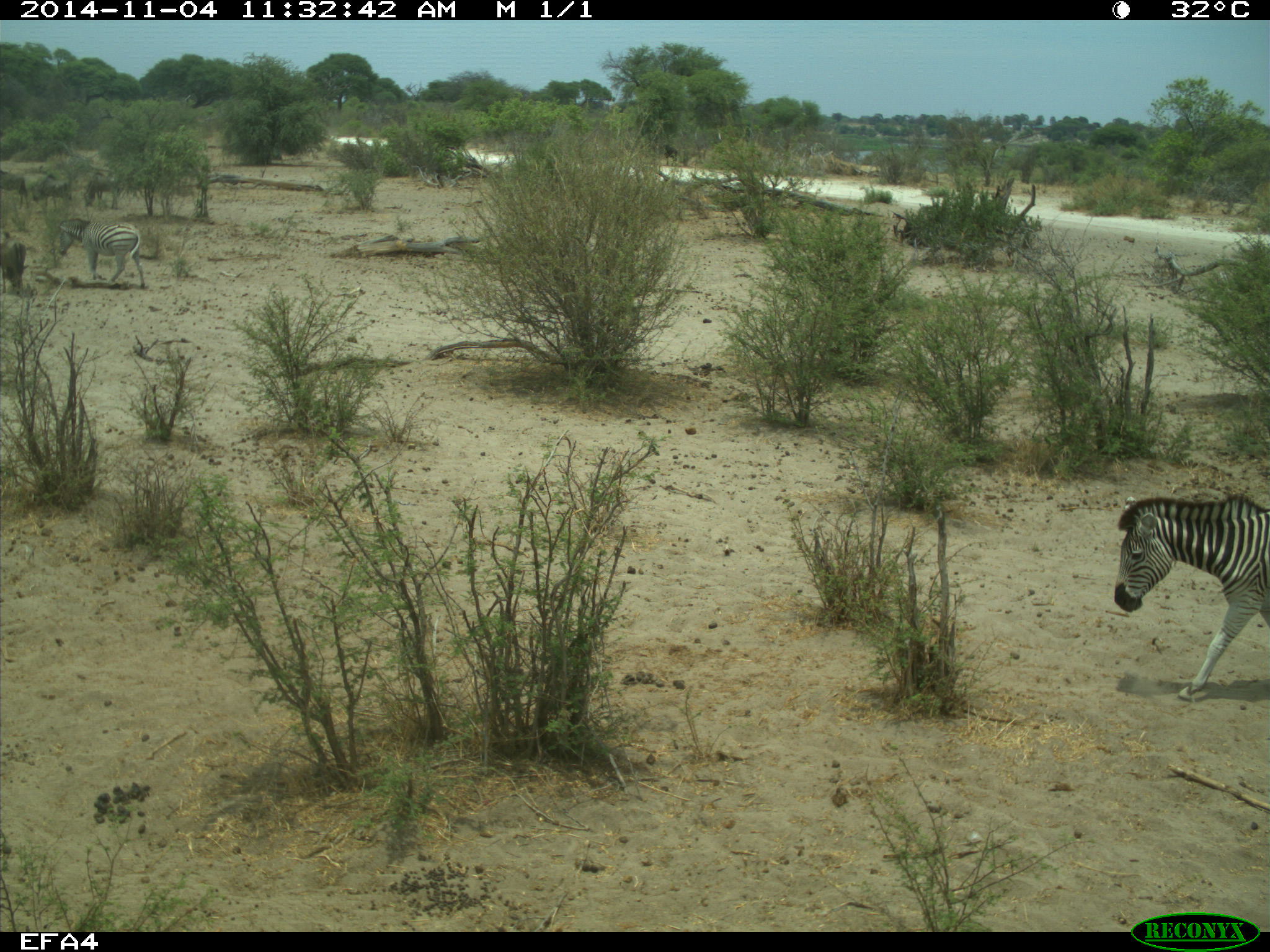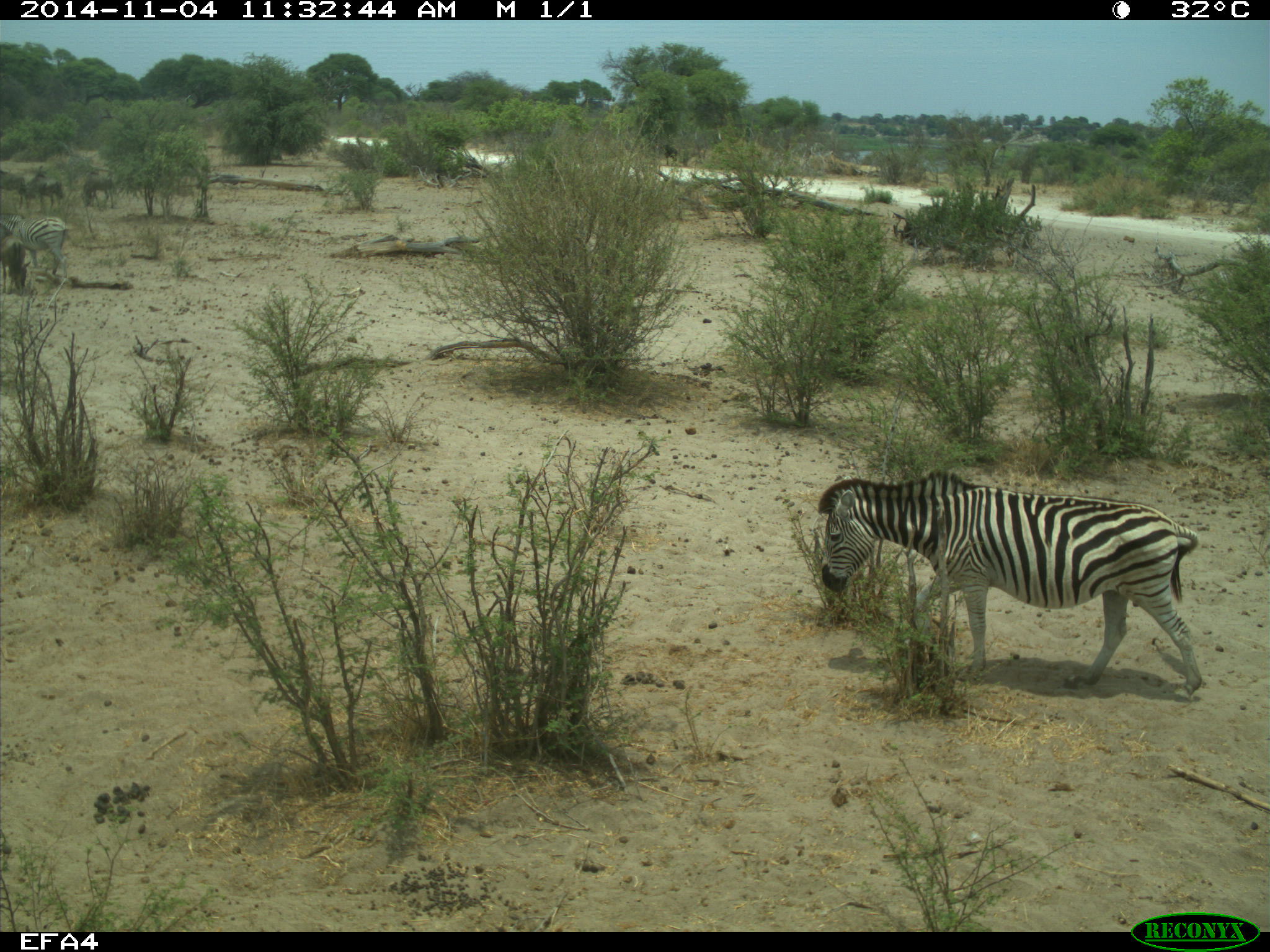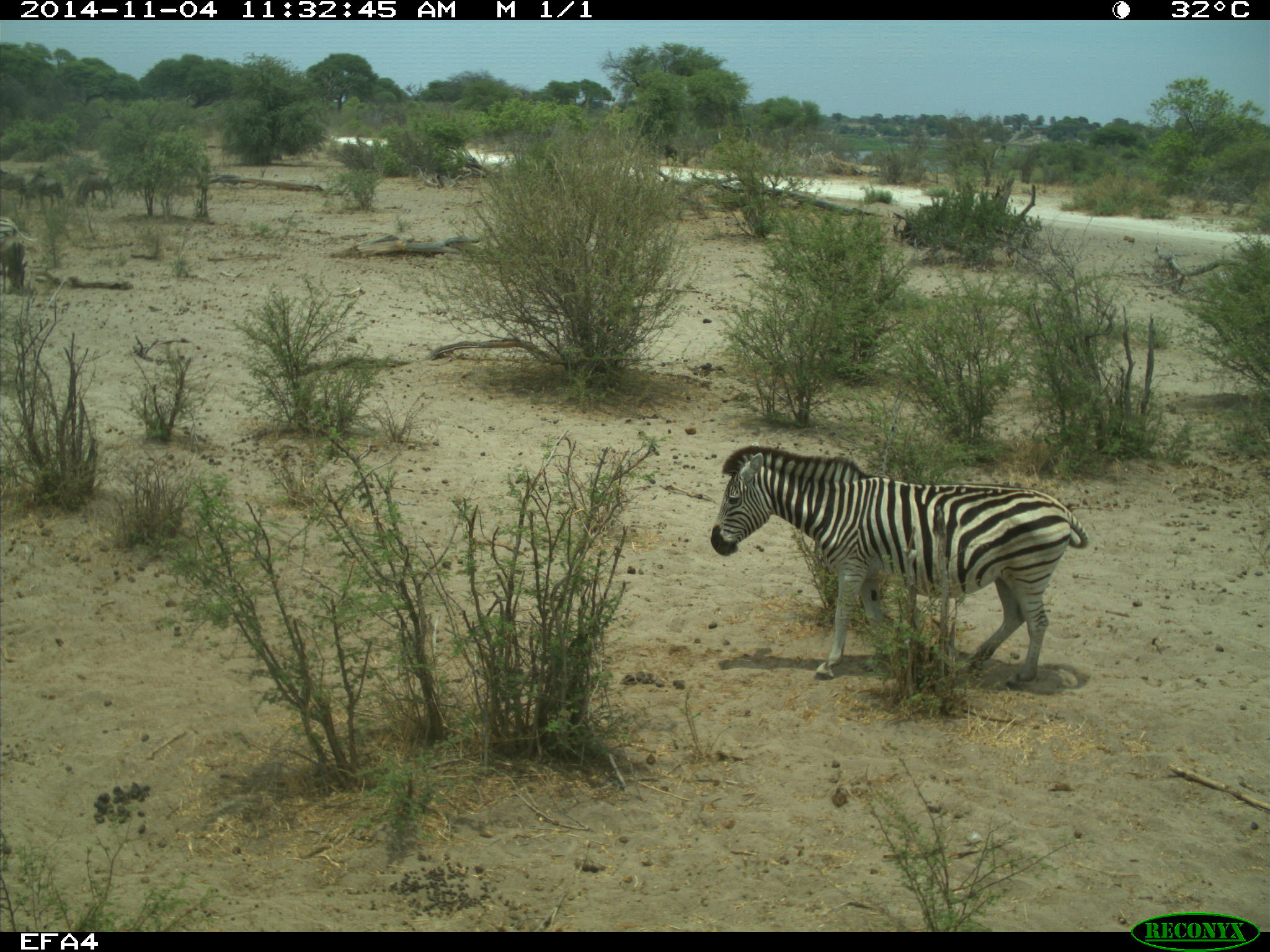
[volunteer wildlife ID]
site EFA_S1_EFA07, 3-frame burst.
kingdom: Animalia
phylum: Chordata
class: Mammalia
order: Artiodactyla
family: Bovidae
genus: Connochaetes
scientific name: Connochaetes taurinus taurinus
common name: blue wildebeest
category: wildebeestblue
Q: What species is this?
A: Wildebeestblue (blue wildebeest) (Connochaetes taurinus taurinus).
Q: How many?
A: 3.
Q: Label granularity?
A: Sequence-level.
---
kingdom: Animalia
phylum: Chordata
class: Mammalia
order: Perissodactyla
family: Equidae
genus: Equus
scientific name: Equus quagga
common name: plains zebra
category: zebraplains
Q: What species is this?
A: Zebraplains (plains zebra) (Equus quagga).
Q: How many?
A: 2.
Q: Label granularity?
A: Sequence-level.